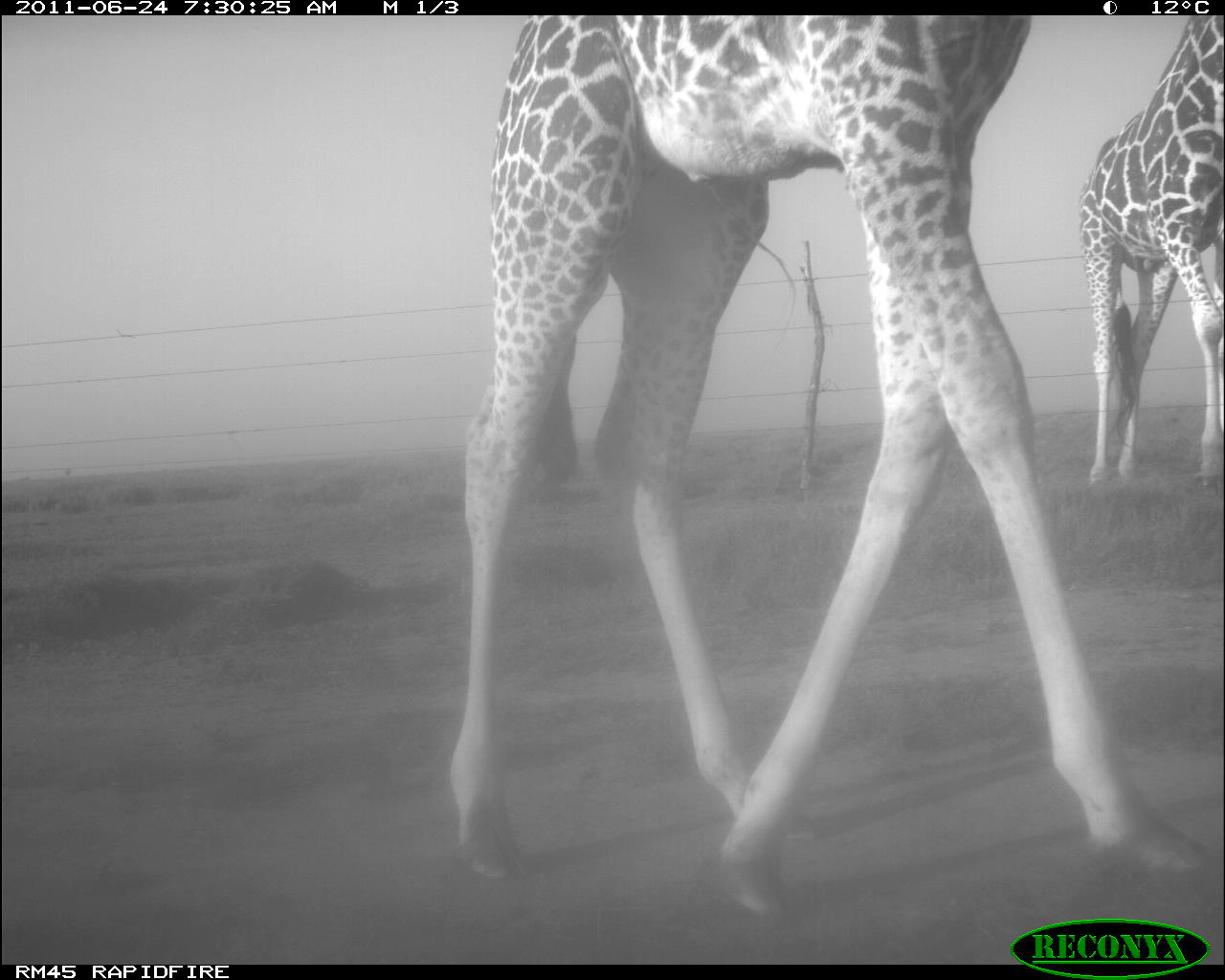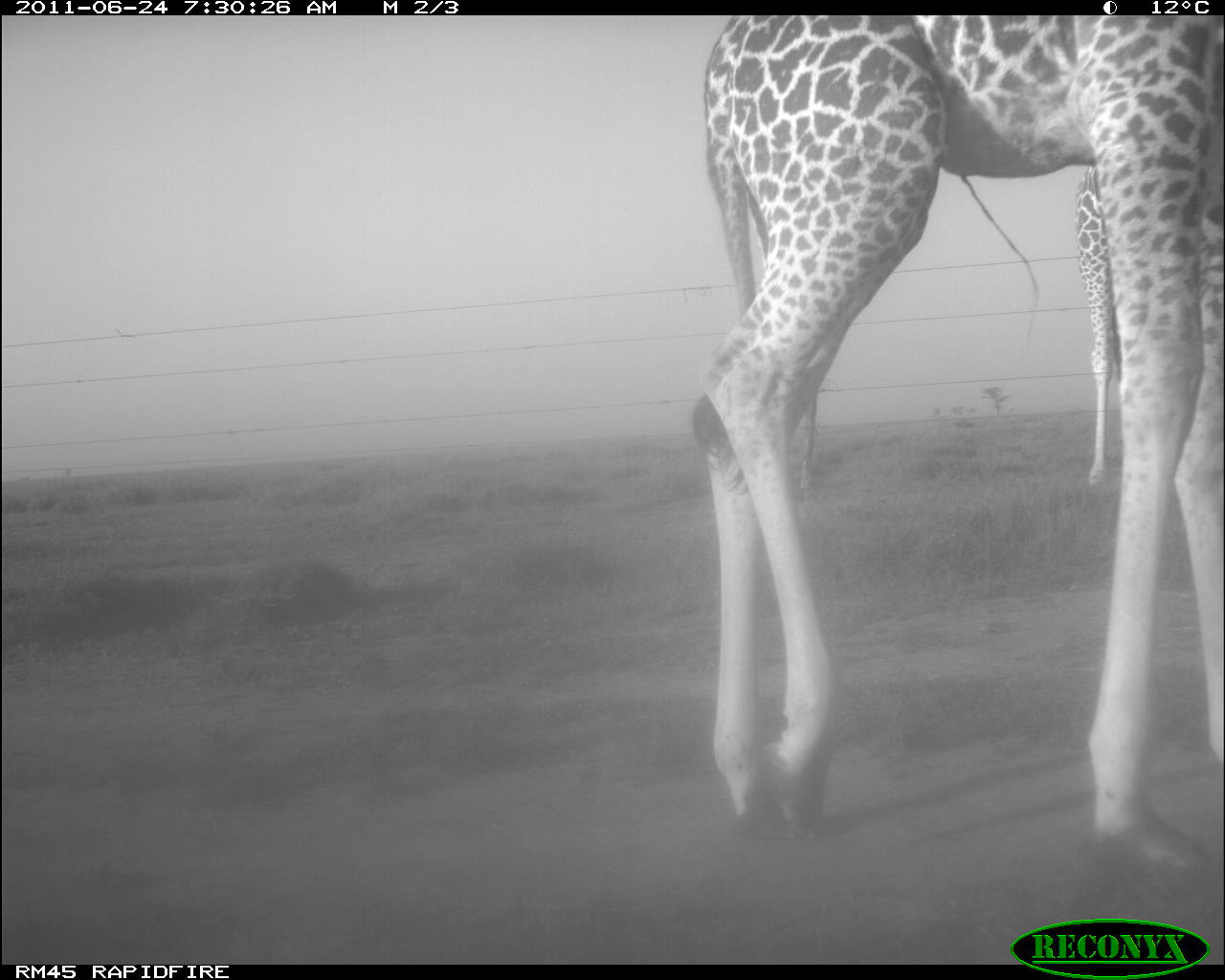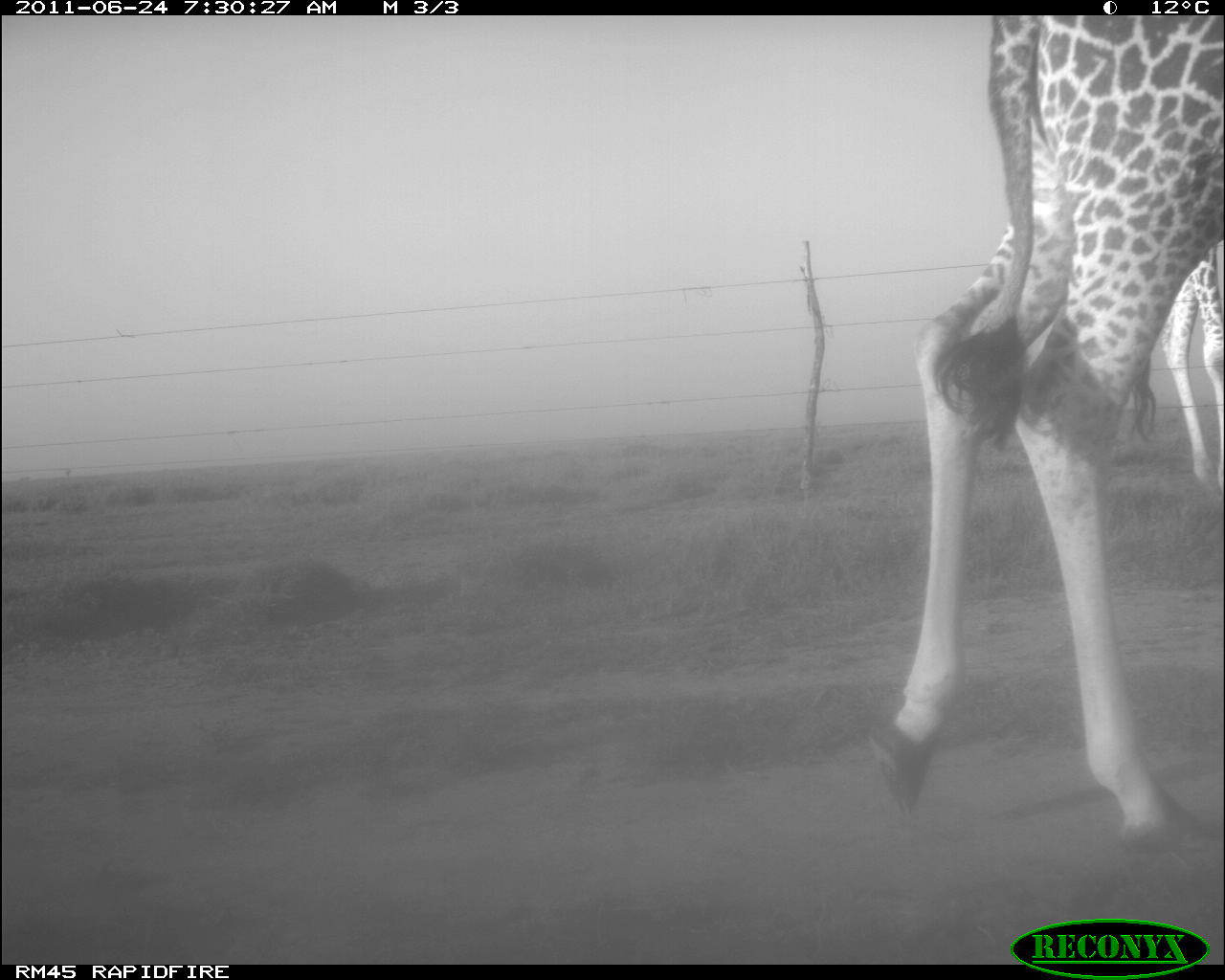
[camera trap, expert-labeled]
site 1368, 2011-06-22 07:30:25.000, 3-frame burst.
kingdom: Animalia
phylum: Chordata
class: Mammalia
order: Artiodactyla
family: Giraffidae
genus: Giraffa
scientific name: Giraffa camelopardalis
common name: giraffe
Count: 2.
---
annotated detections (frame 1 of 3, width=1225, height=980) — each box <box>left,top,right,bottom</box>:
giraffa camelopardalis: <box>443,15,1215,921</box>; <box>1074,15,1225,494</box>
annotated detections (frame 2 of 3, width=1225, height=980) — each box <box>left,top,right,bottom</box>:
giraffa camelopardalis: <box>686,15,1225,874</box>; <box>1072,159,1120,488</box>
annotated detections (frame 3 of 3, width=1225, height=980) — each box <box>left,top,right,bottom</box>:
giraffa camelopardalis: <box>861,15,1225,861</box>; <box>1151,244,1224,495</box>